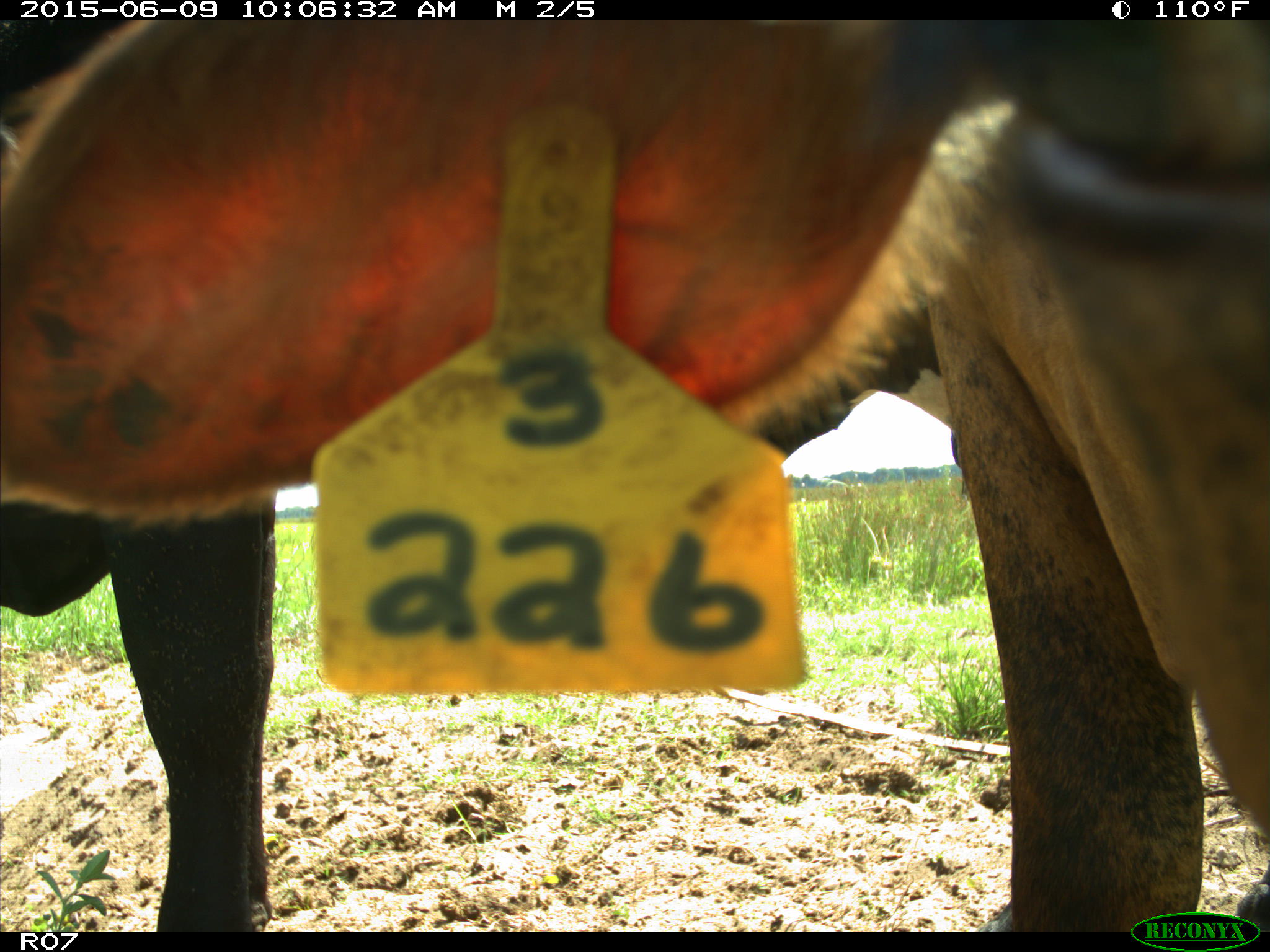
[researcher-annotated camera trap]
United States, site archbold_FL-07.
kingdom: Animalia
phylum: Chordata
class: Mammalia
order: Artiodactyla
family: Bovidae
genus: Bos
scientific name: Bos taurus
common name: domestic cow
Bos taurus (domestic cow).